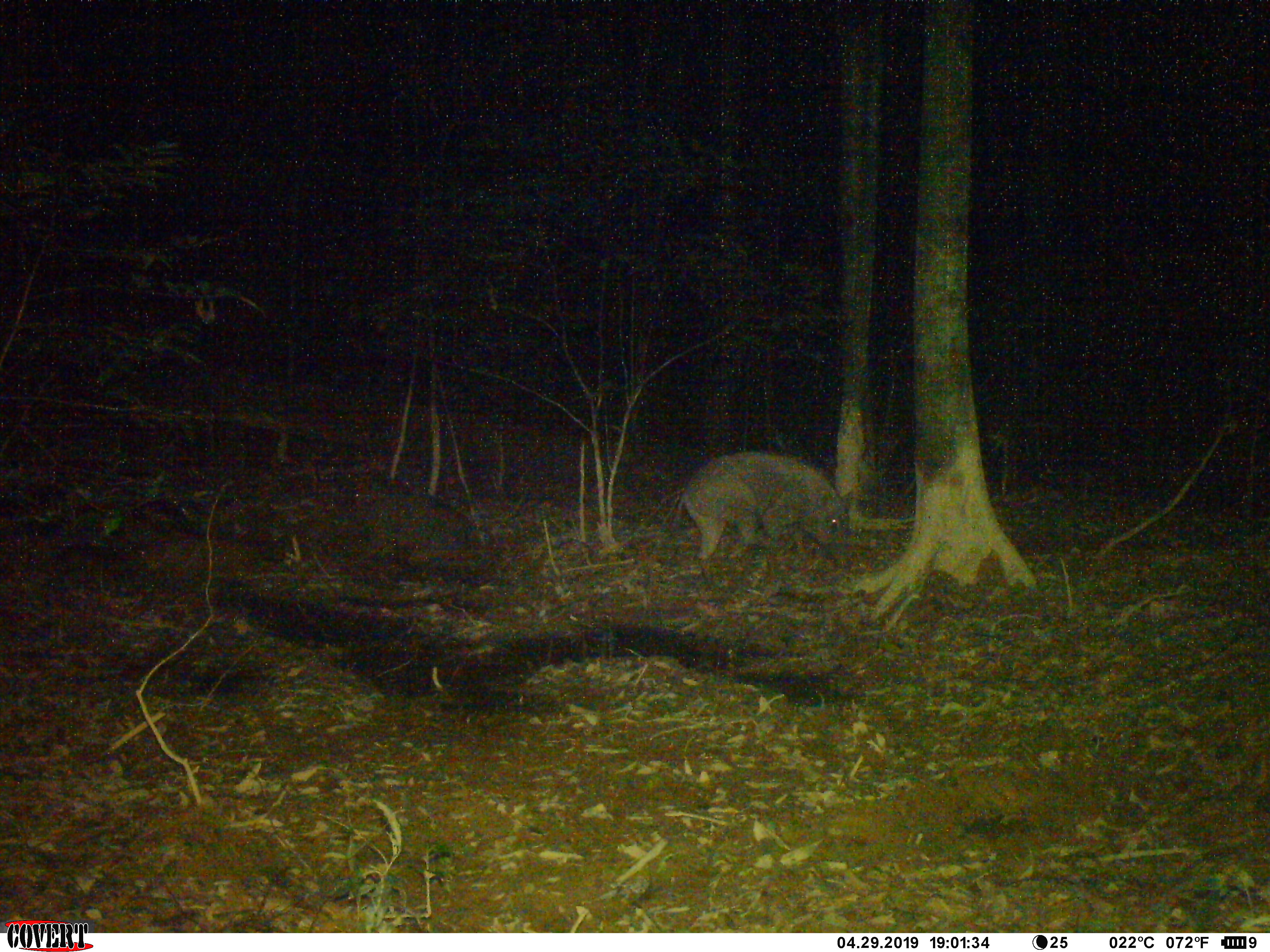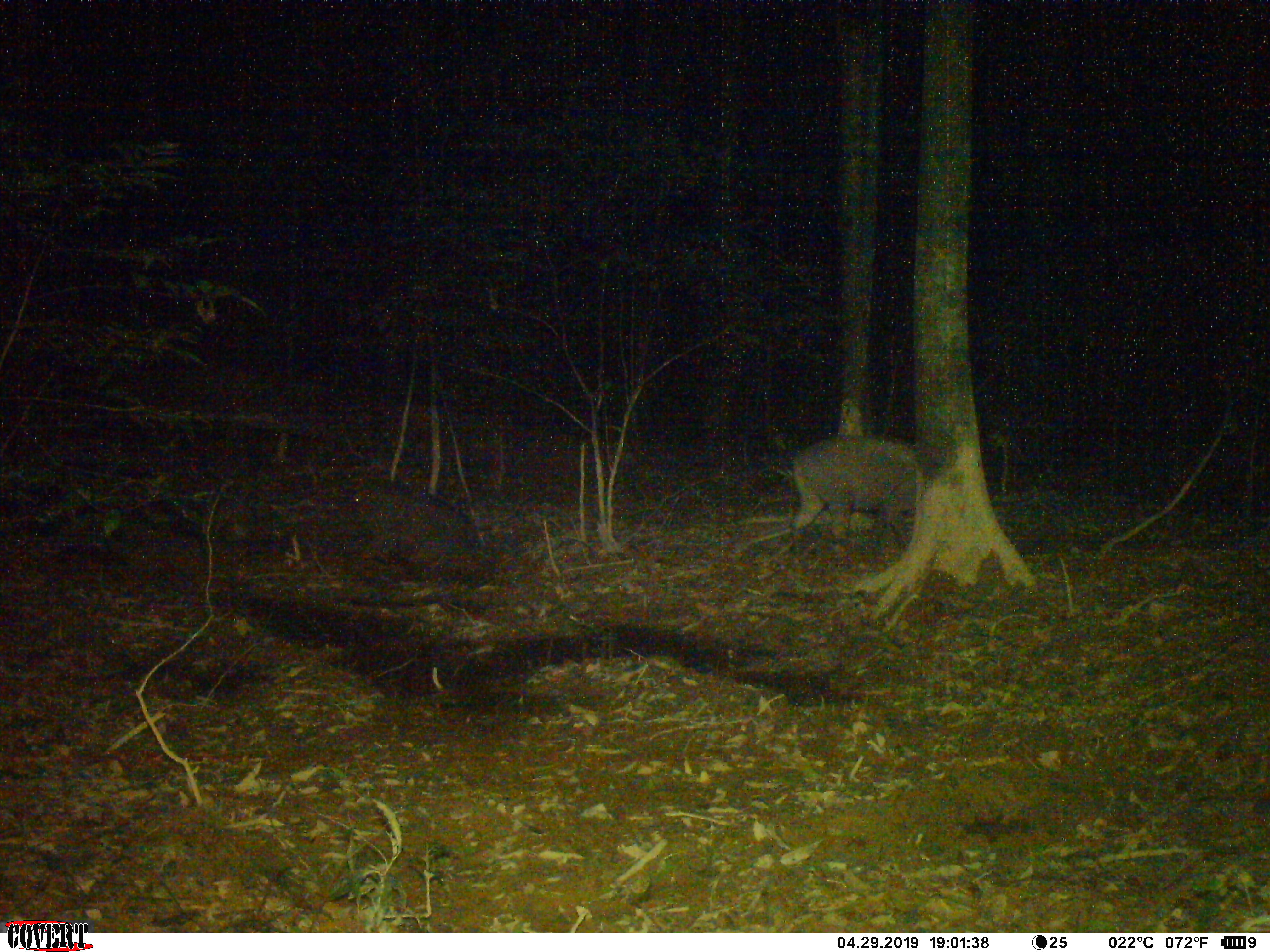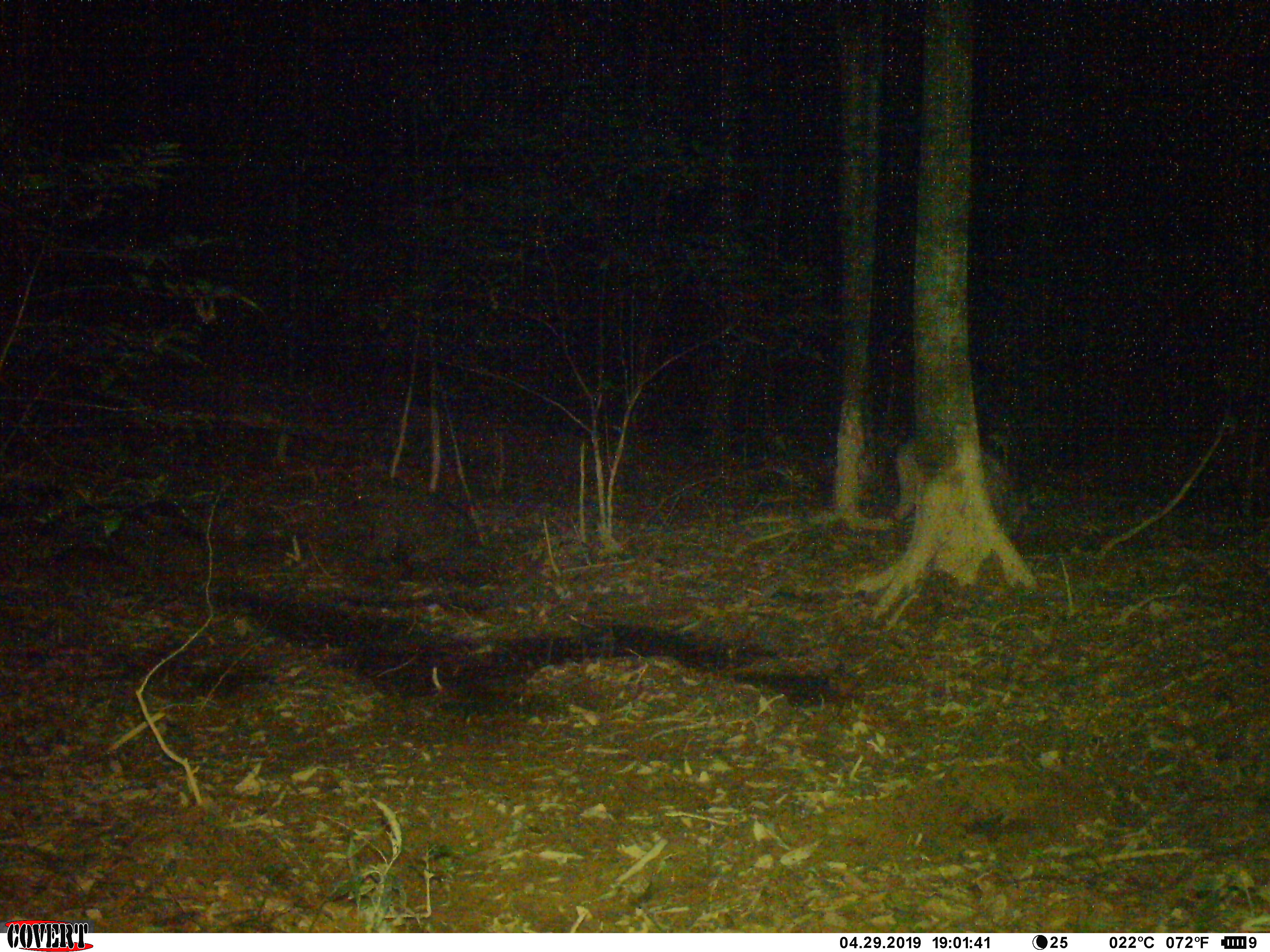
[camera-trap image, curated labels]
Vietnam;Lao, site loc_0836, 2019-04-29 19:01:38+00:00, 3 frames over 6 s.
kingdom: Animalia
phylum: Chordata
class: Mammalia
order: Artiodactyla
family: Suidae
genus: Sus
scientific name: Sus scrofa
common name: eurasian wild pig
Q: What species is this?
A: Eurasian wild pig (Sus scrofa).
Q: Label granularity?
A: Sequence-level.